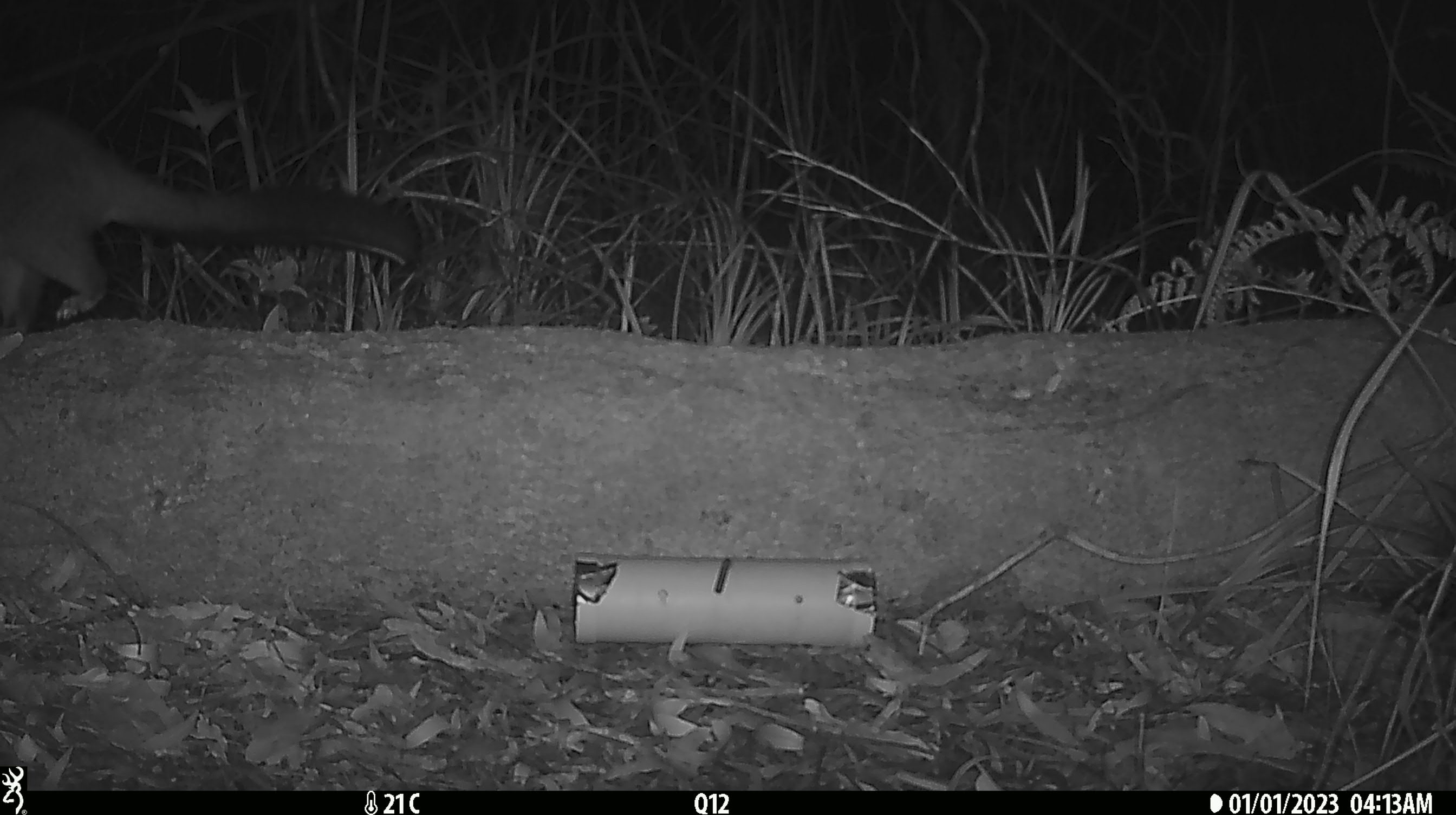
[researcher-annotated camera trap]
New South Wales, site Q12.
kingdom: Animalia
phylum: Chordata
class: Mammalia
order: Diprotodontia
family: Phalangeridae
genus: Trichosurus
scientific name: Trichosurus vulpecula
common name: common brushtail possum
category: possum